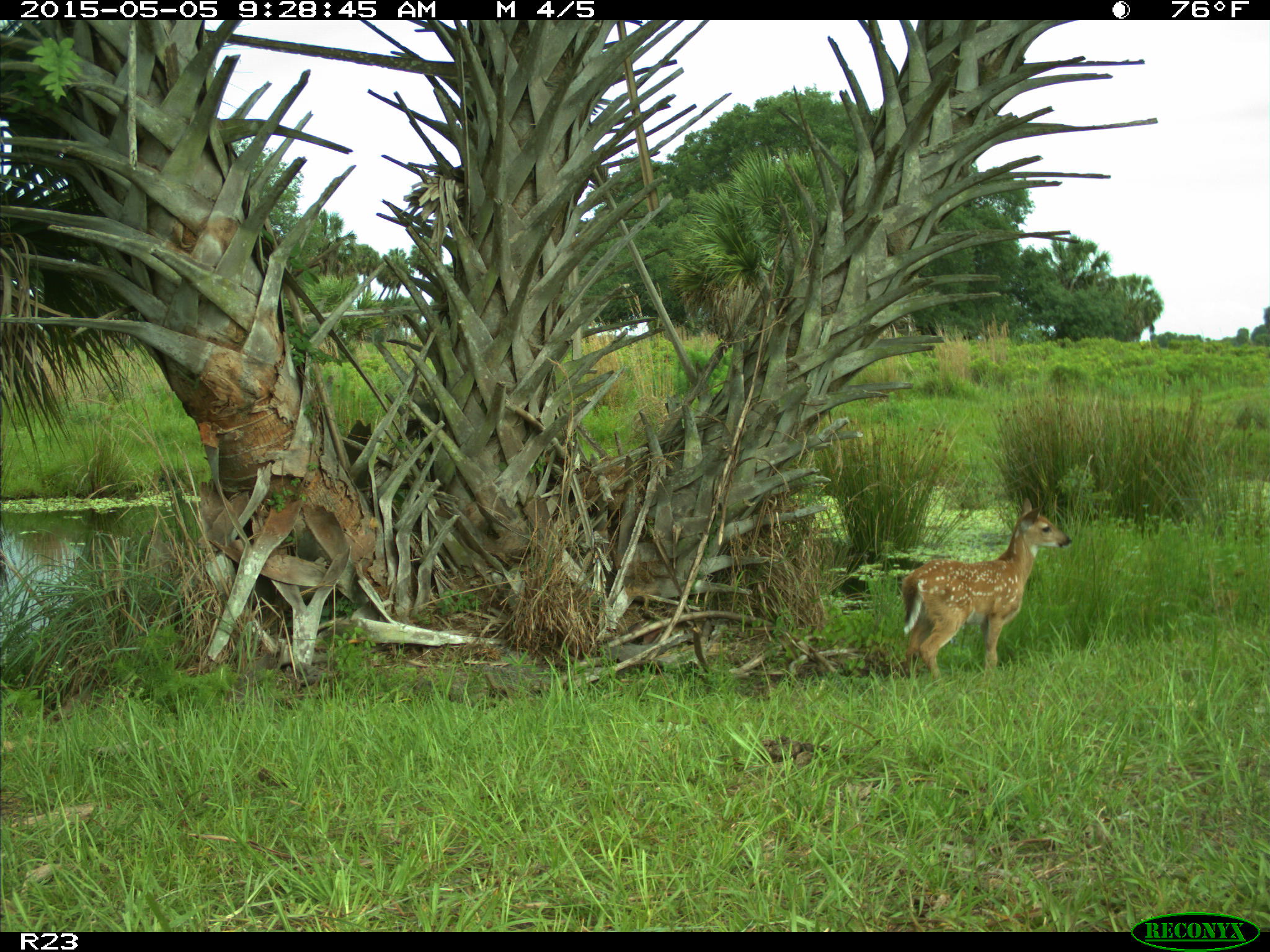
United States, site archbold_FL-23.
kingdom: Animalia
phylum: Chordata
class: Mammalia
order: Artiodactyla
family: Bovidae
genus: Bos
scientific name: Bos taurus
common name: domestic cow